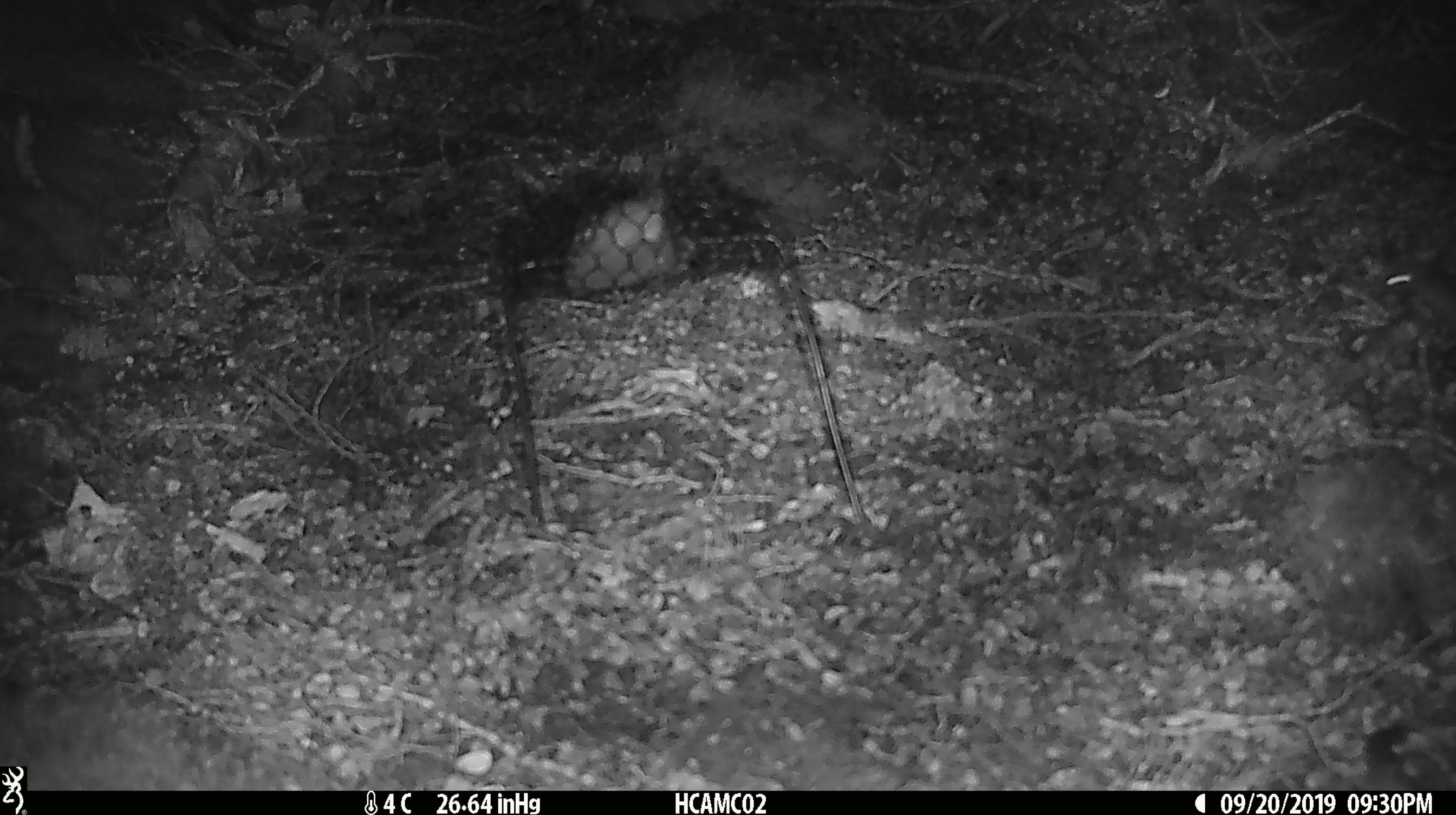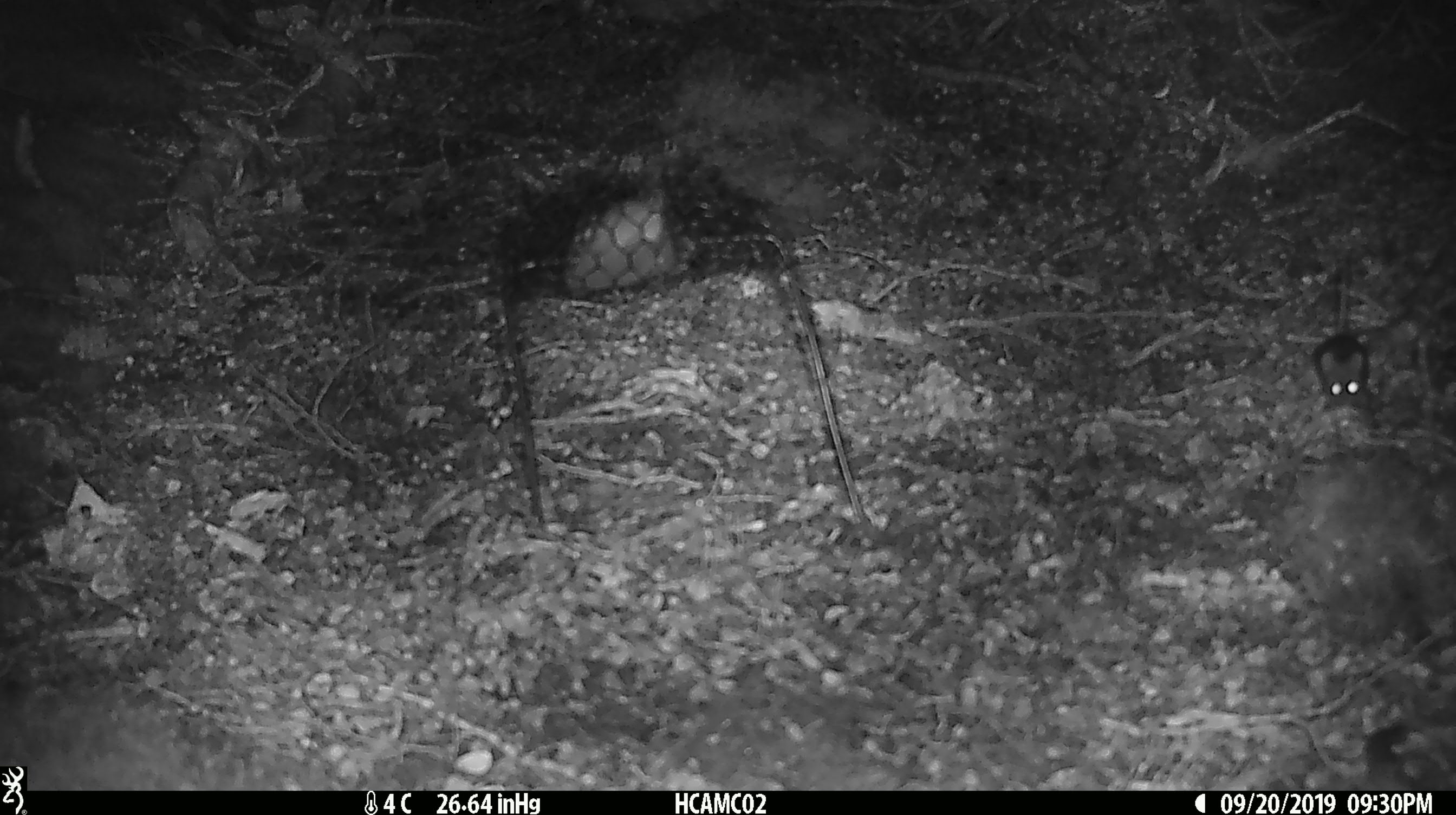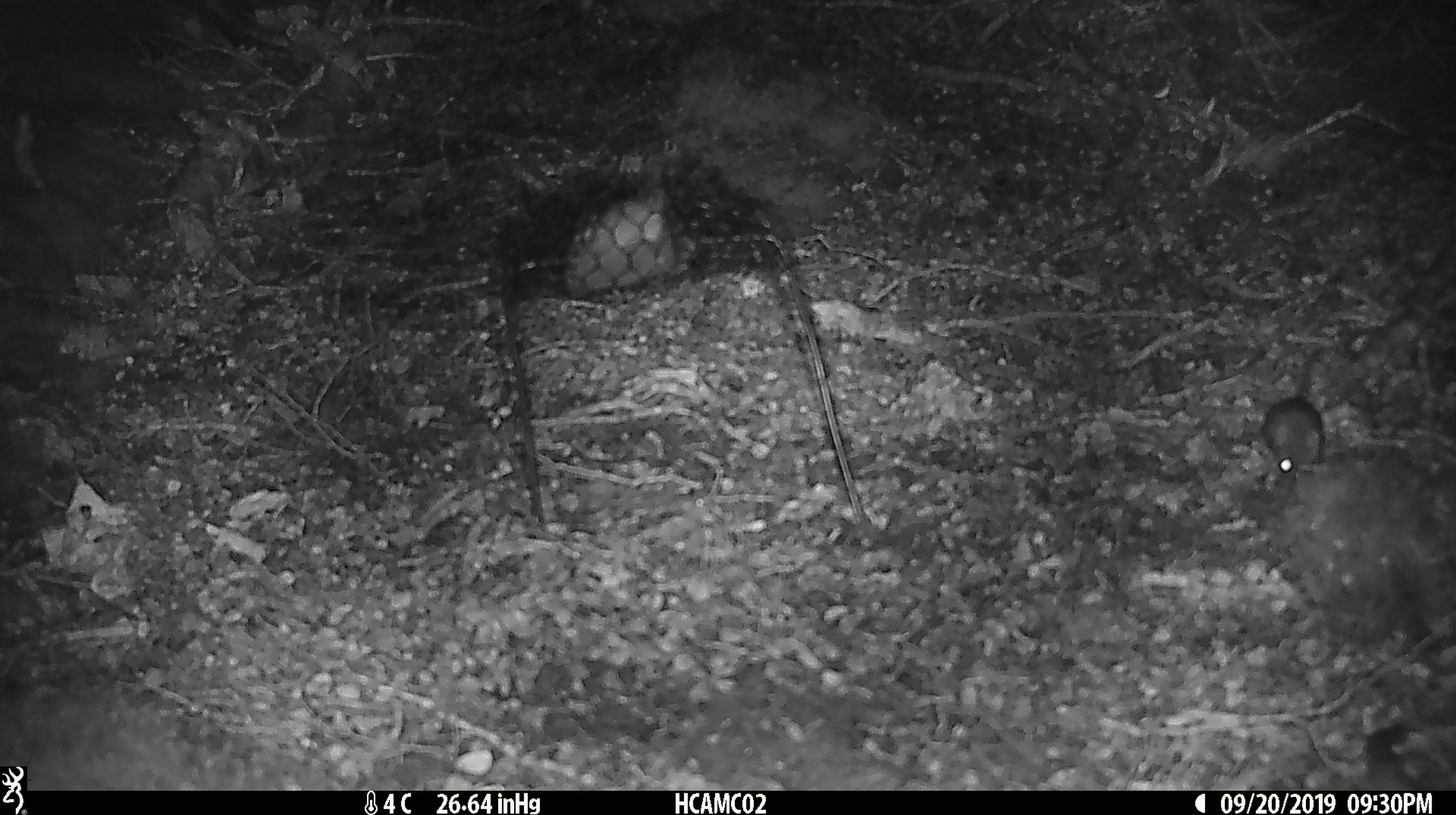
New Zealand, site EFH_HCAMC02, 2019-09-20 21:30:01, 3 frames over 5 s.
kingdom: Animalia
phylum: Chordata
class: Mammalia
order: Rodentia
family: Muridae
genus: Mus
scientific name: Mus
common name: mouse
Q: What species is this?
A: Mouse (Mus).